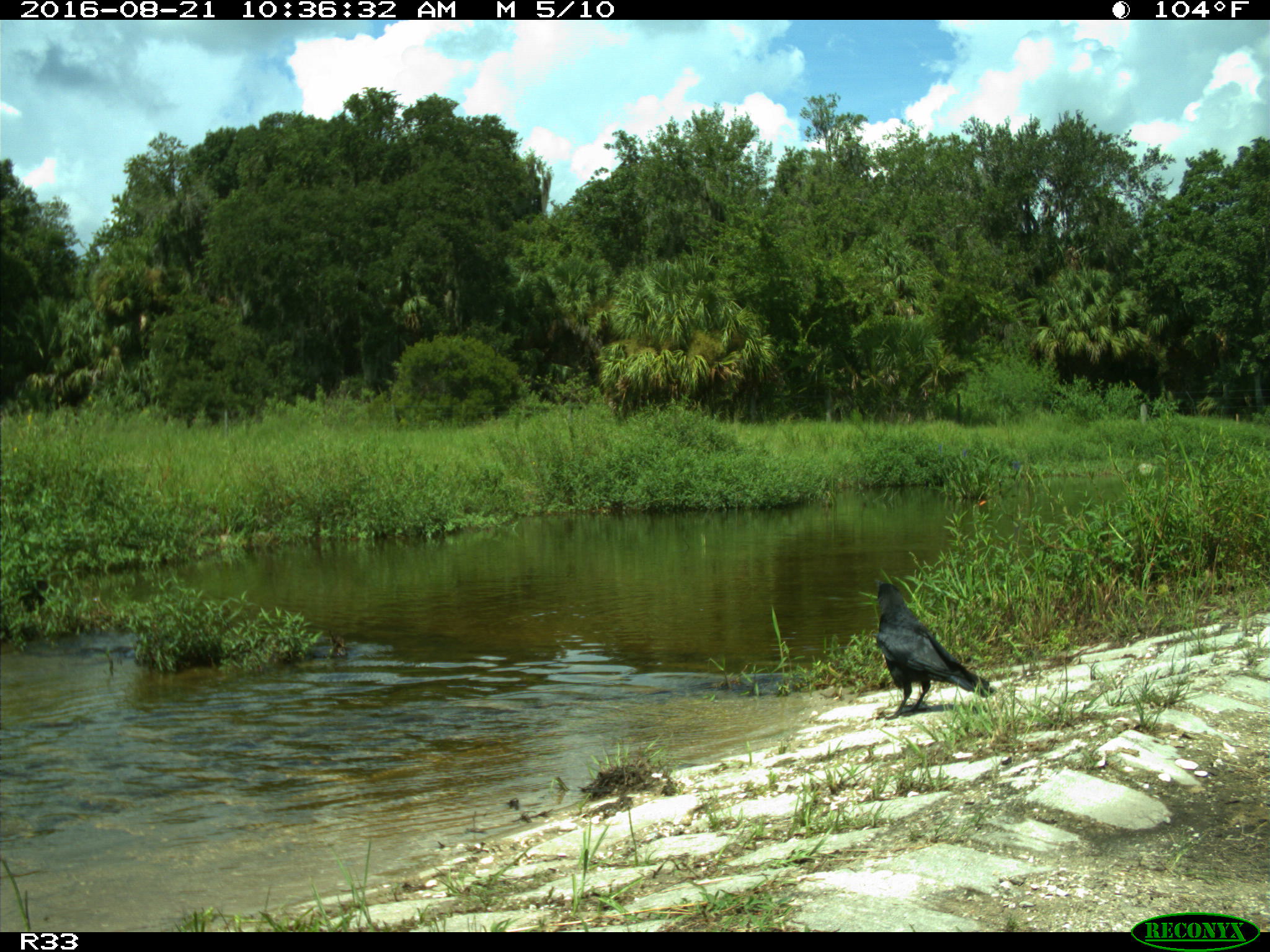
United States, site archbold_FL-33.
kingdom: Animalia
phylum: Chordata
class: Aves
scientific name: Aves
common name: birds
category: unidentified bird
Unidentified bird (birds) (Aves).